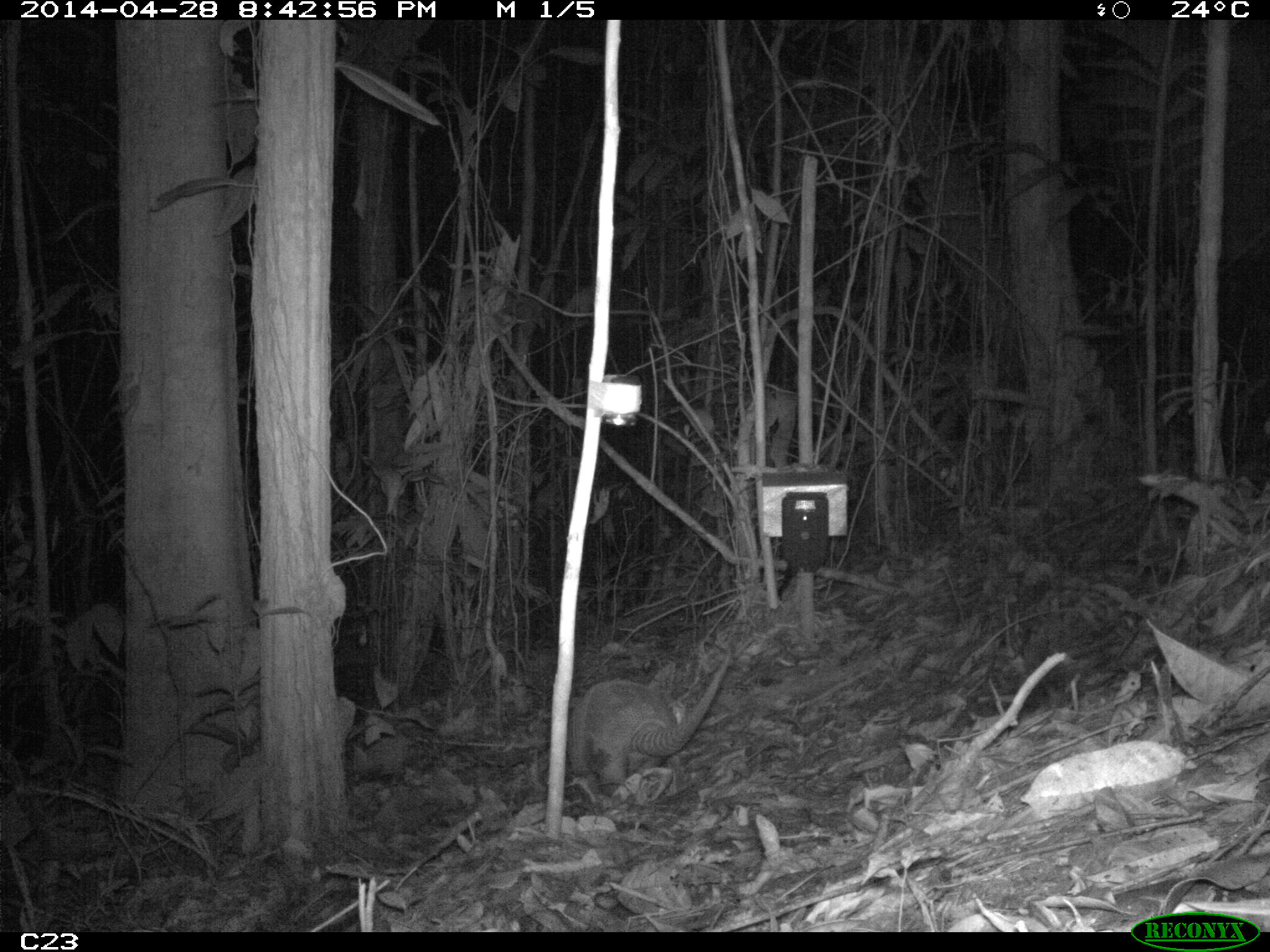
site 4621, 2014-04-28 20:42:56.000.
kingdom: Animalia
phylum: Chordata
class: Mammalia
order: Cingulata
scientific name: Cingulata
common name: armadillo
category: unknown armadillo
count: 1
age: adult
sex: male